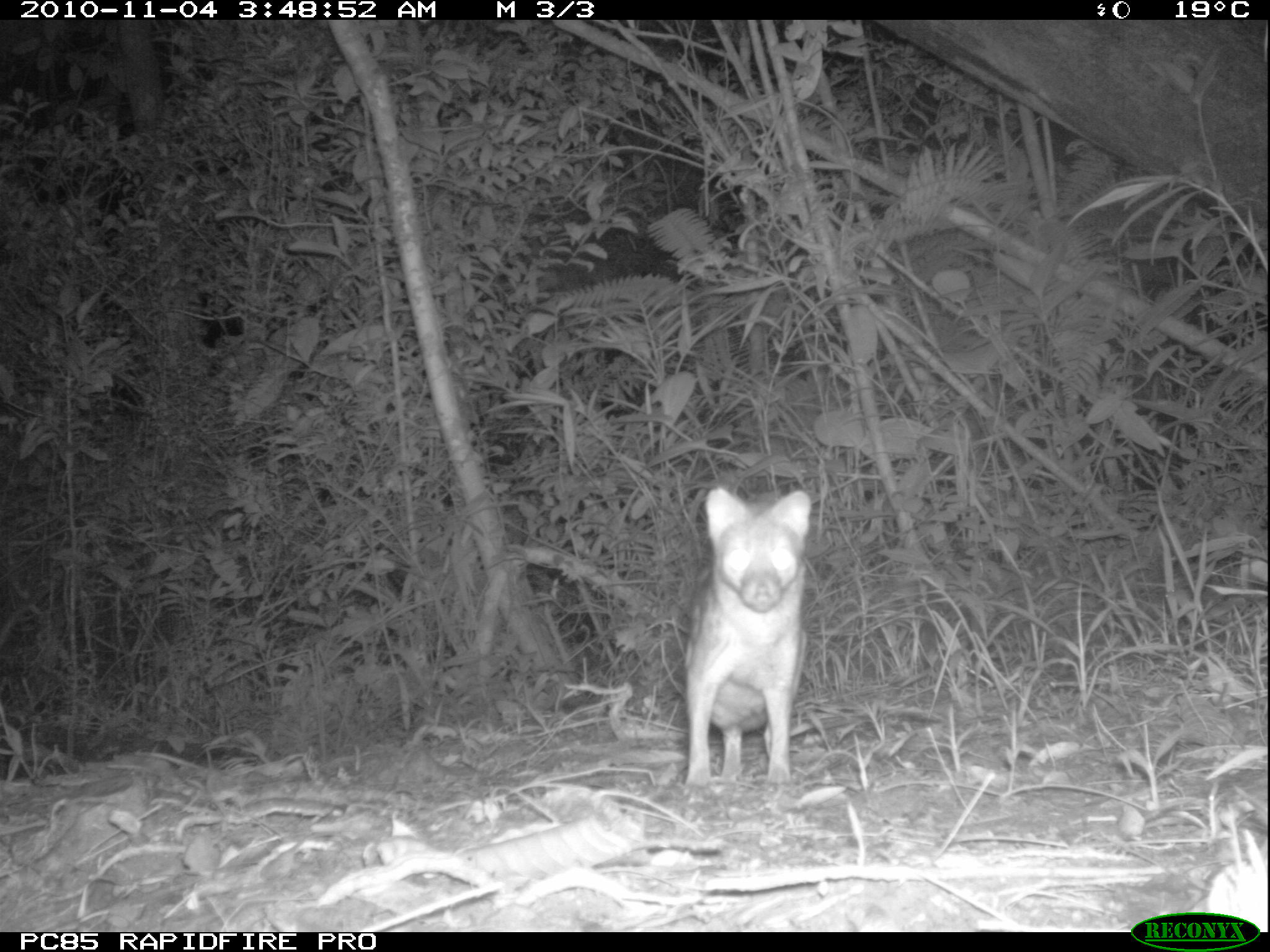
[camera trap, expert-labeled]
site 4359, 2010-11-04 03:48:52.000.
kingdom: Animalia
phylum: Chordata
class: Mammalia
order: Carnivora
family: Eupleridae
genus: Fossa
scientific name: Fossa fossana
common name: fanaloka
Fossa fossana (fanaloka), count 1.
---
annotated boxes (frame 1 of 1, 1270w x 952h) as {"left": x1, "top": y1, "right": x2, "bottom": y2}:
fossa fossana: {"left": 683, "top": 484, "right": 811, "bottom": 788}